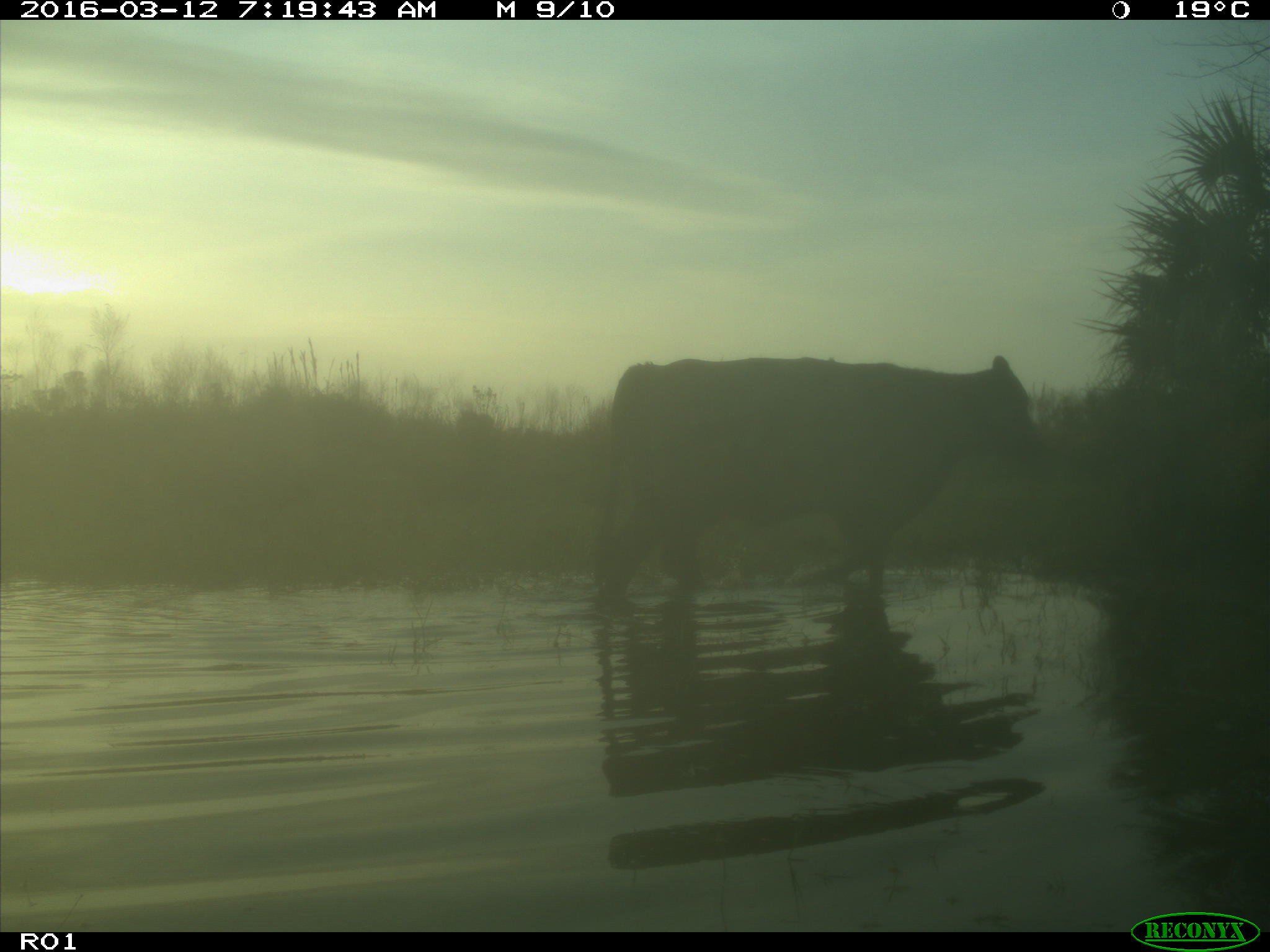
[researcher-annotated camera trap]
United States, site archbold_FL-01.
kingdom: Animalia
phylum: Chordata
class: Mammalia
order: Artiodactyla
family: Bovidae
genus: Bos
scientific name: Bos taurus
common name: domestic cow